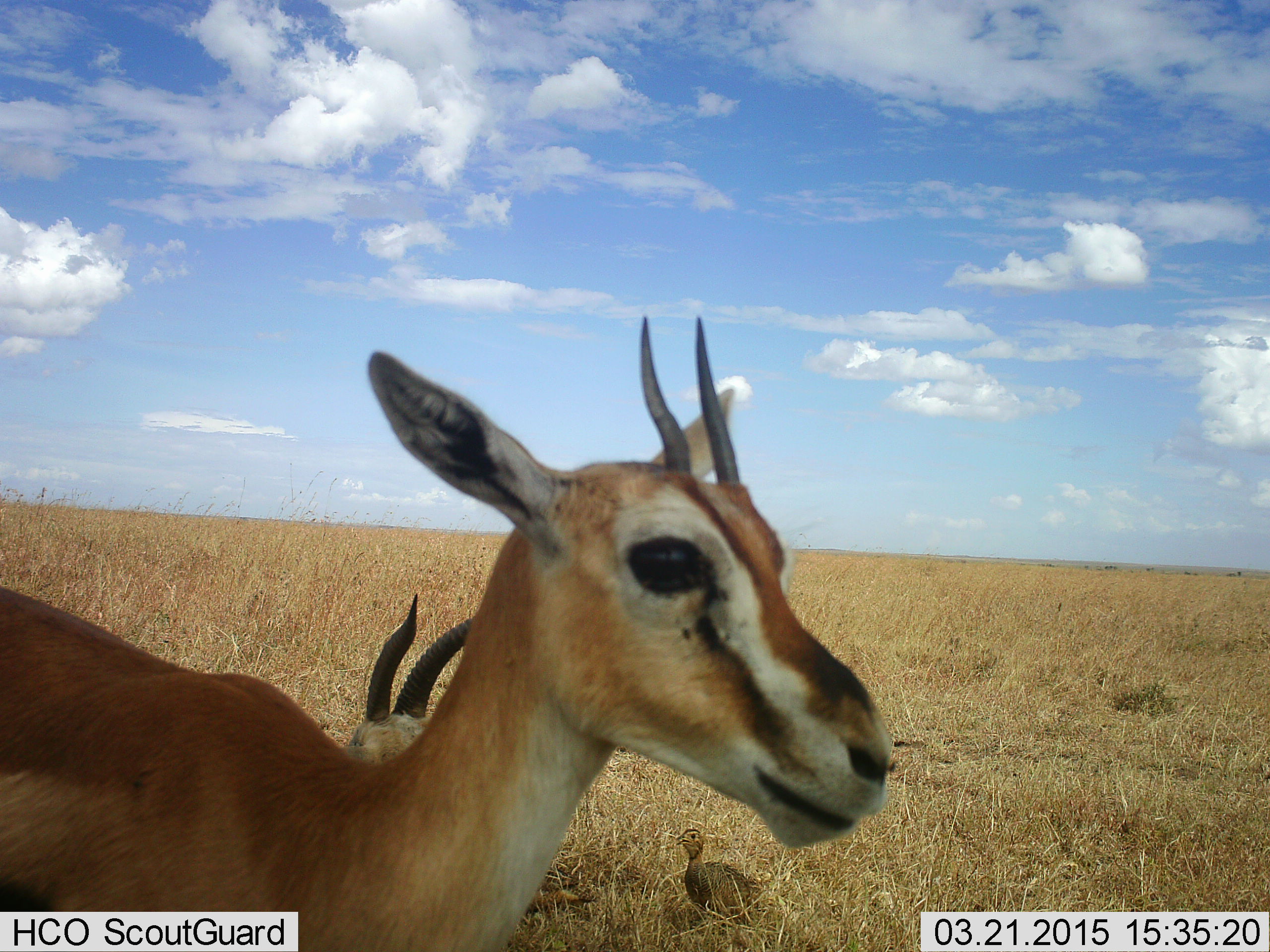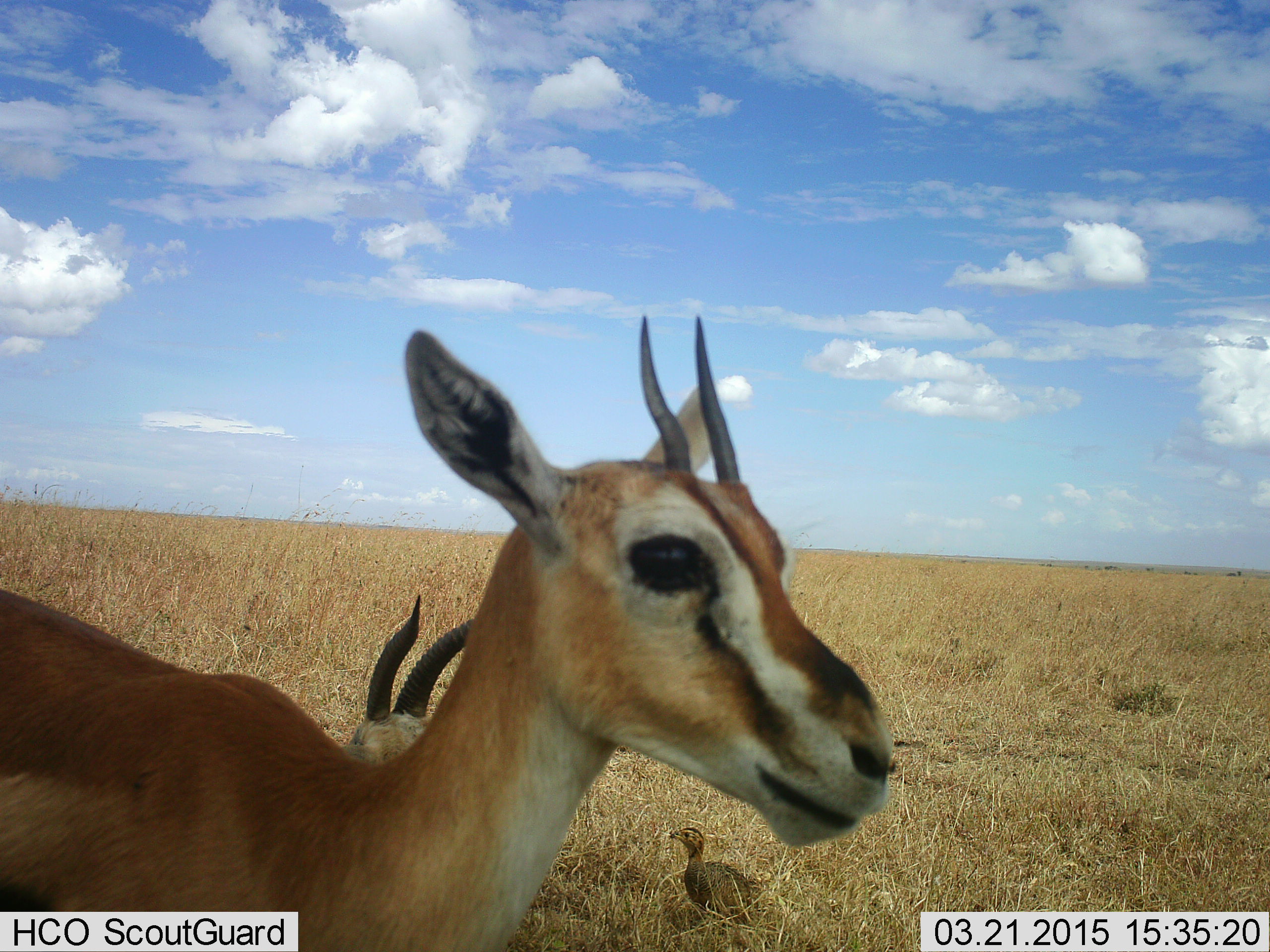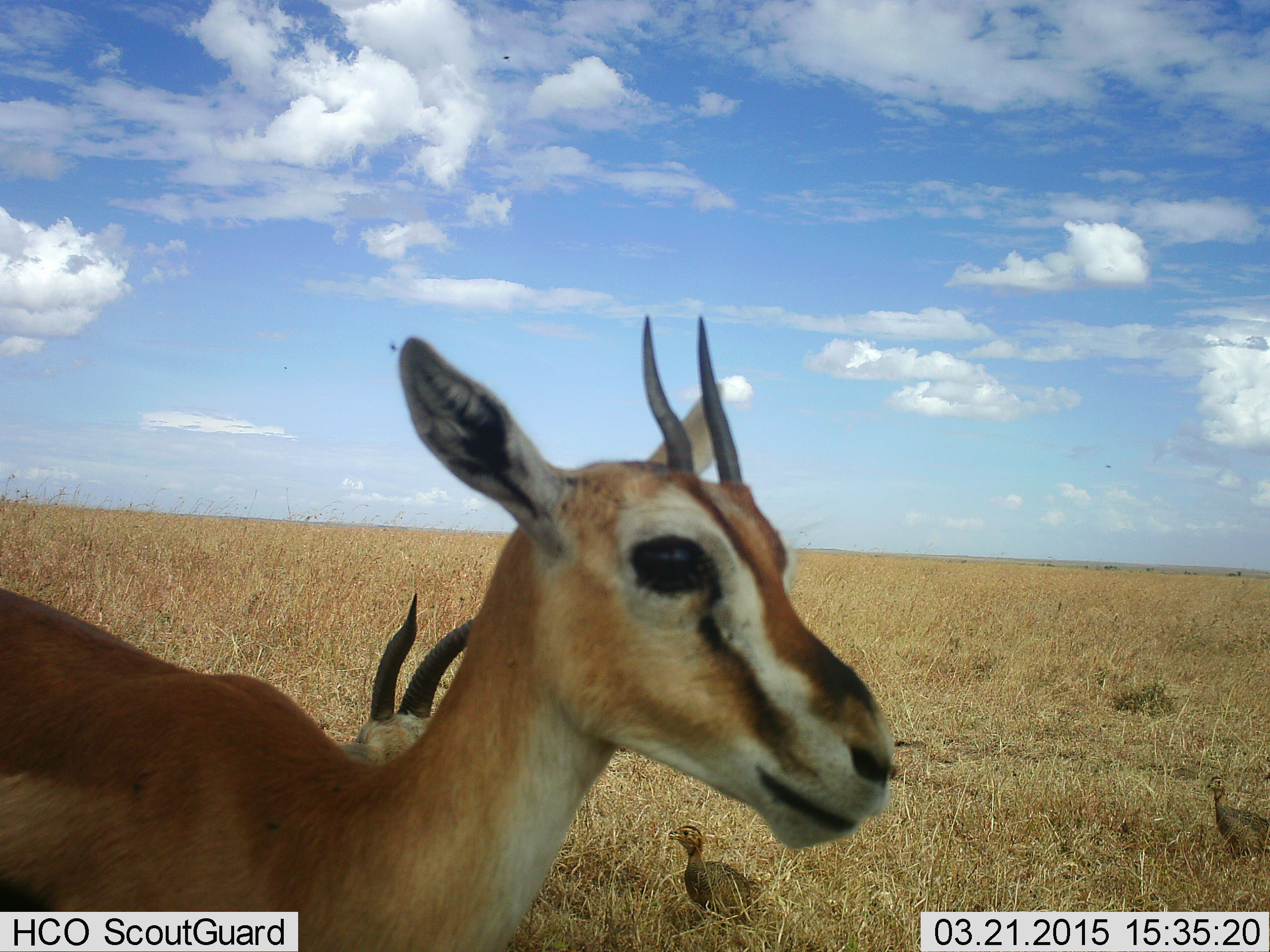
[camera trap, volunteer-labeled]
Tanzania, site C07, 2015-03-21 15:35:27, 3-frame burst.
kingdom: Animalia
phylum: Chordata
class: Mammalia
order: Artiodactyla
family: Bovidae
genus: Eudorcas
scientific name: Eudorcas thomsonii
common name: thomson's gazelle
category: gazellethomsons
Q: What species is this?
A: Gazellethomsons (thomson's gazelle) (Eudorcas thomsonii).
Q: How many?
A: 2.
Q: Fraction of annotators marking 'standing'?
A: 100%.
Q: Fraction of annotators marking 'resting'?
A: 35%.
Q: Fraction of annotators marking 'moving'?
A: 0%.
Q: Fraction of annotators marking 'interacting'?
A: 0%.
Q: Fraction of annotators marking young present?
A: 0%.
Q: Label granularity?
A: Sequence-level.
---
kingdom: Animalia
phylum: Chordata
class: Aves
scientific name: Aves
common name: bird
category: otherbird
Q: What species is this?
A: Otherbird (bird) (Aves).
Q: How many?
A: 2.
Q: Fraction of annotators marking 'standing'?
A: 83%.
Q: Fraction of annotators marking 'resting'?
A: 0%.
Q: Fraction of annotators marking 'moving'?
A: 42%.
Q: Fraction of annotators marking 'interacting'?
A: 0%.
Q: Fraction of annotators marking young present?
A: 0%.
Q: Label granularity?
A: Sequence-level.